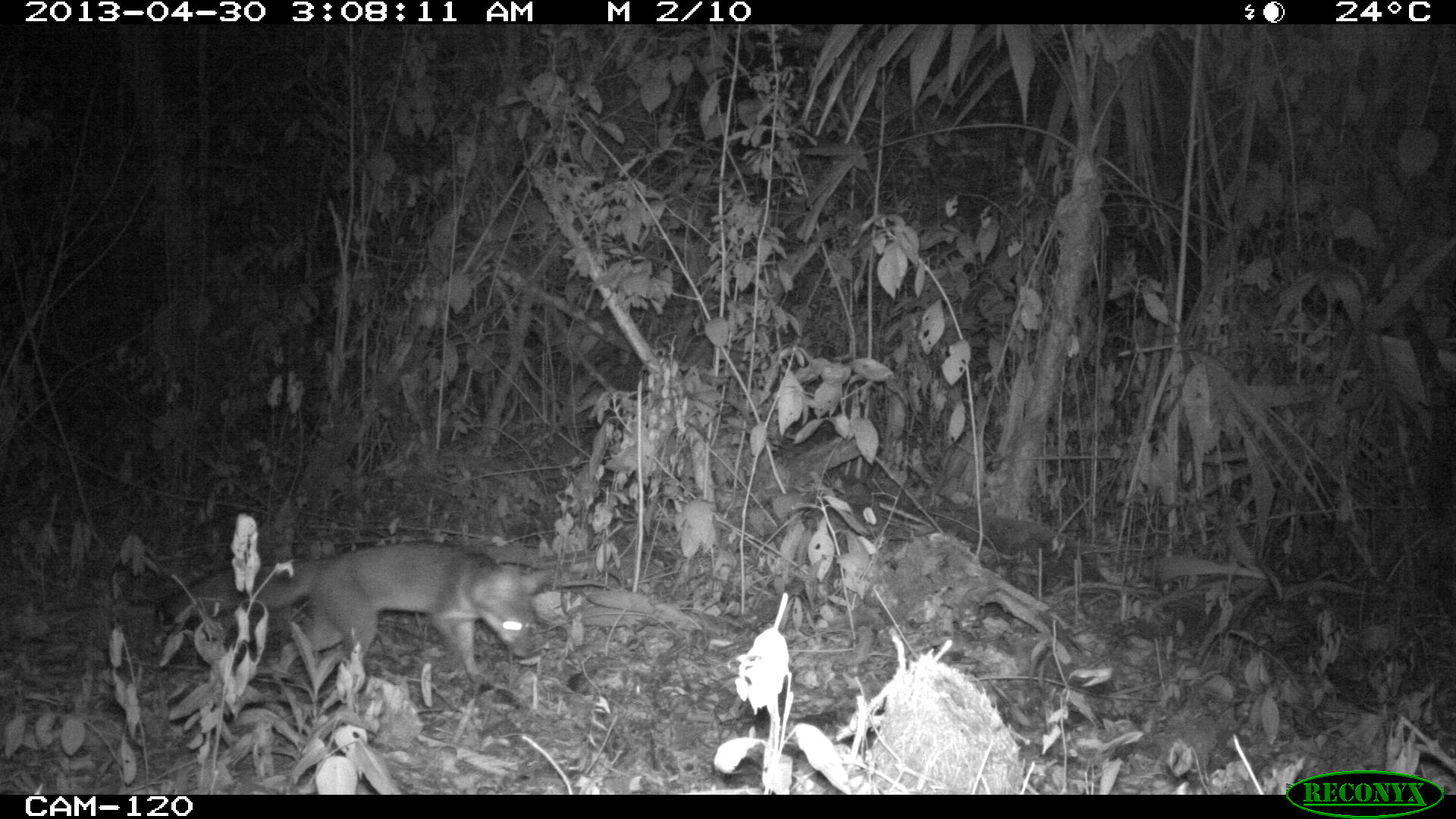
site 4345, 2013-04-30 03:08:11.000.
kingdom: Animalia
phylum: Chordata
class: Mammalia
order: Carnivora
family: Canidae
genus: Urocyon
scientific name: Urocyon cinereoargenteus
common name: gray fox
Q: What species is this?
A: Urocyon cinereoargenteus (gray fox).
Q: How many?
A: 1.